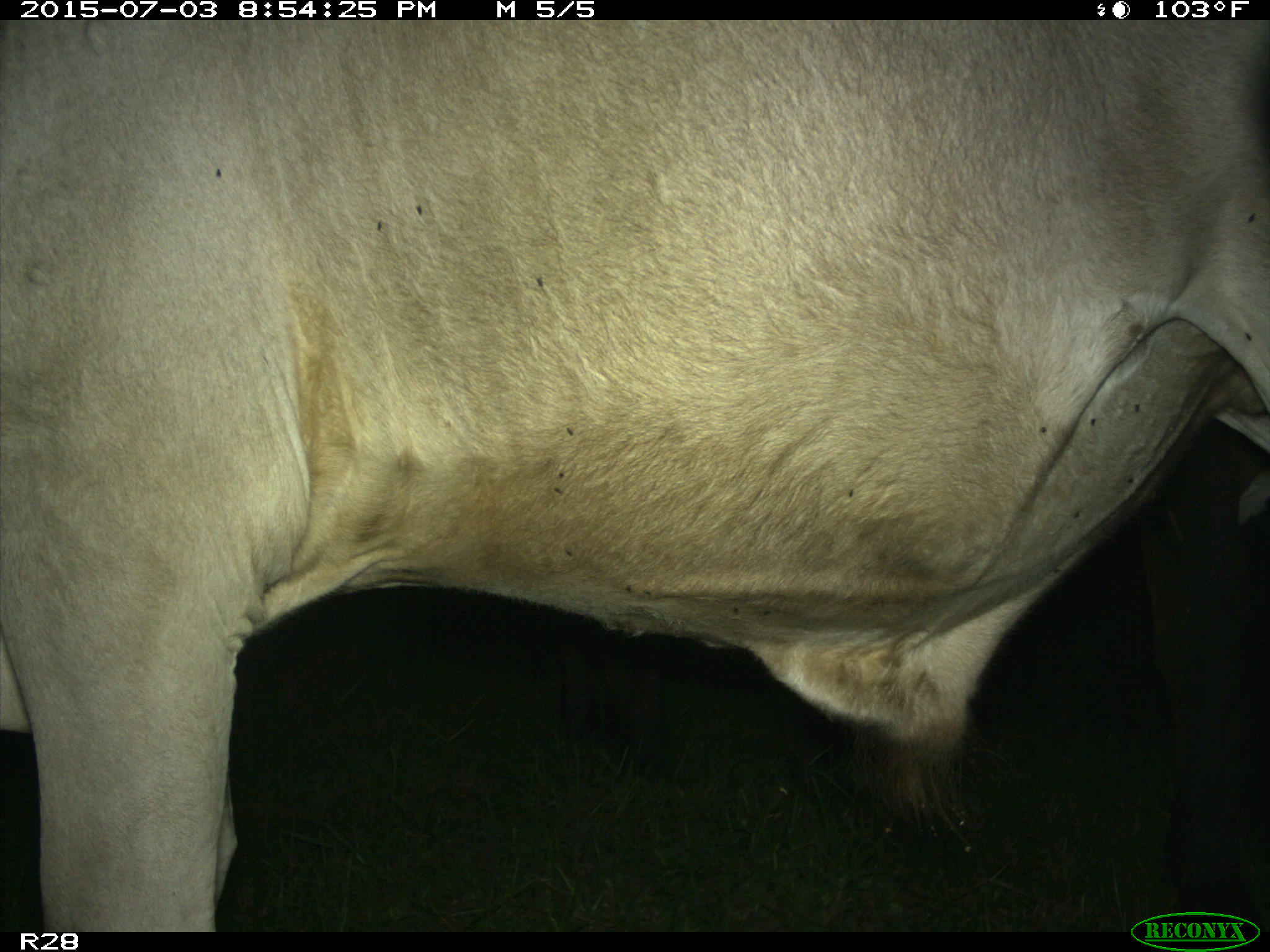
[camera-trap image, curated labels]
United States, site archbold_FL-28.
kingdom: Animalia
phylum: Chordata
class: Mammalia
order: Artiodactyla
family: Bovidae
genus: Bos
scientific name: Bos taurus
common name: domestic cow